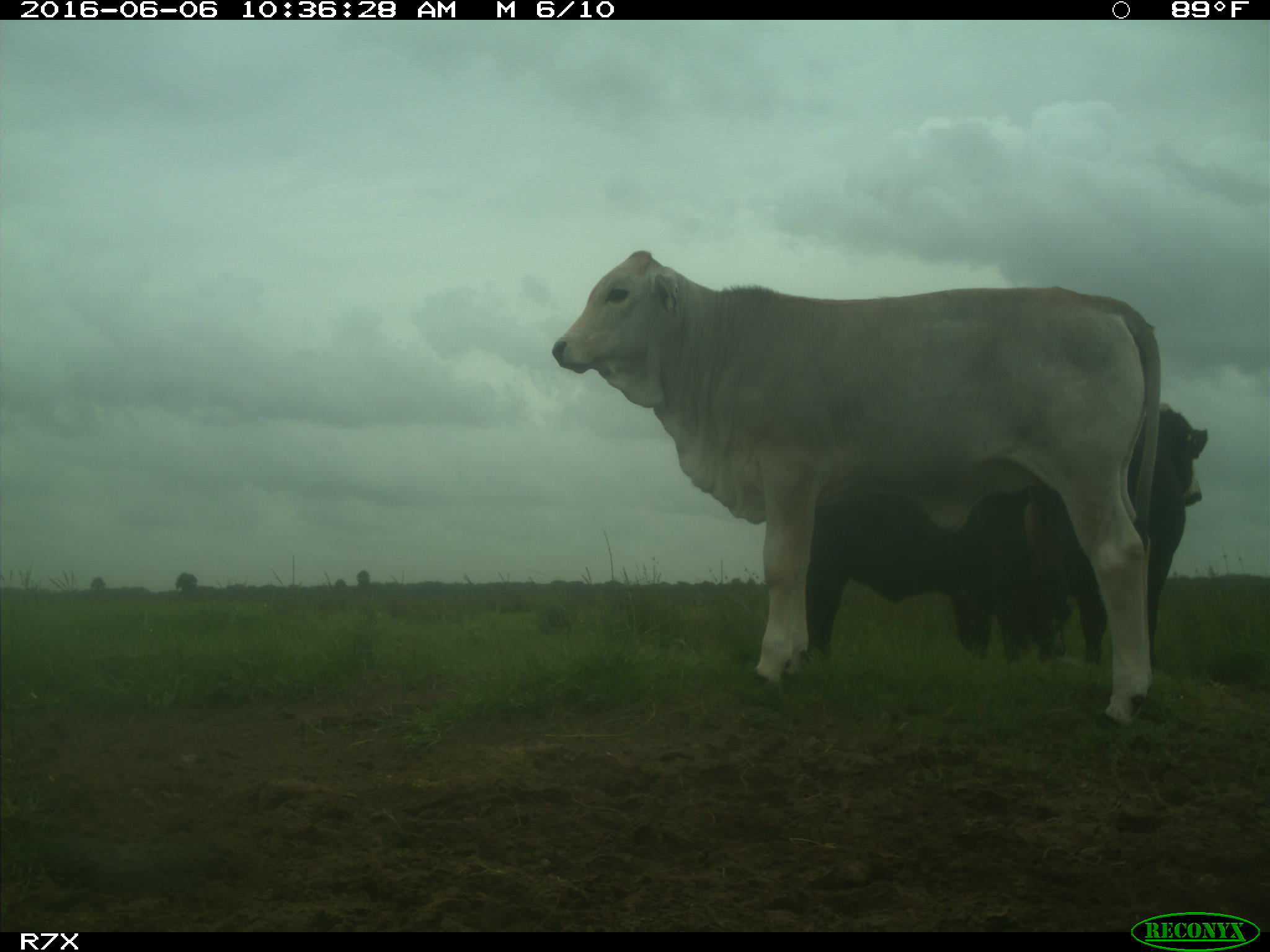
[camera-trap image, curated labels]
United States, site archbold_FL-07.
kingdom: Animalia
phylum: Chordata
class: Mammalia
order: Artiodactyla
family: Bovidae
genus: Bos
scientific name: Bos taurus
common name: domestic cow